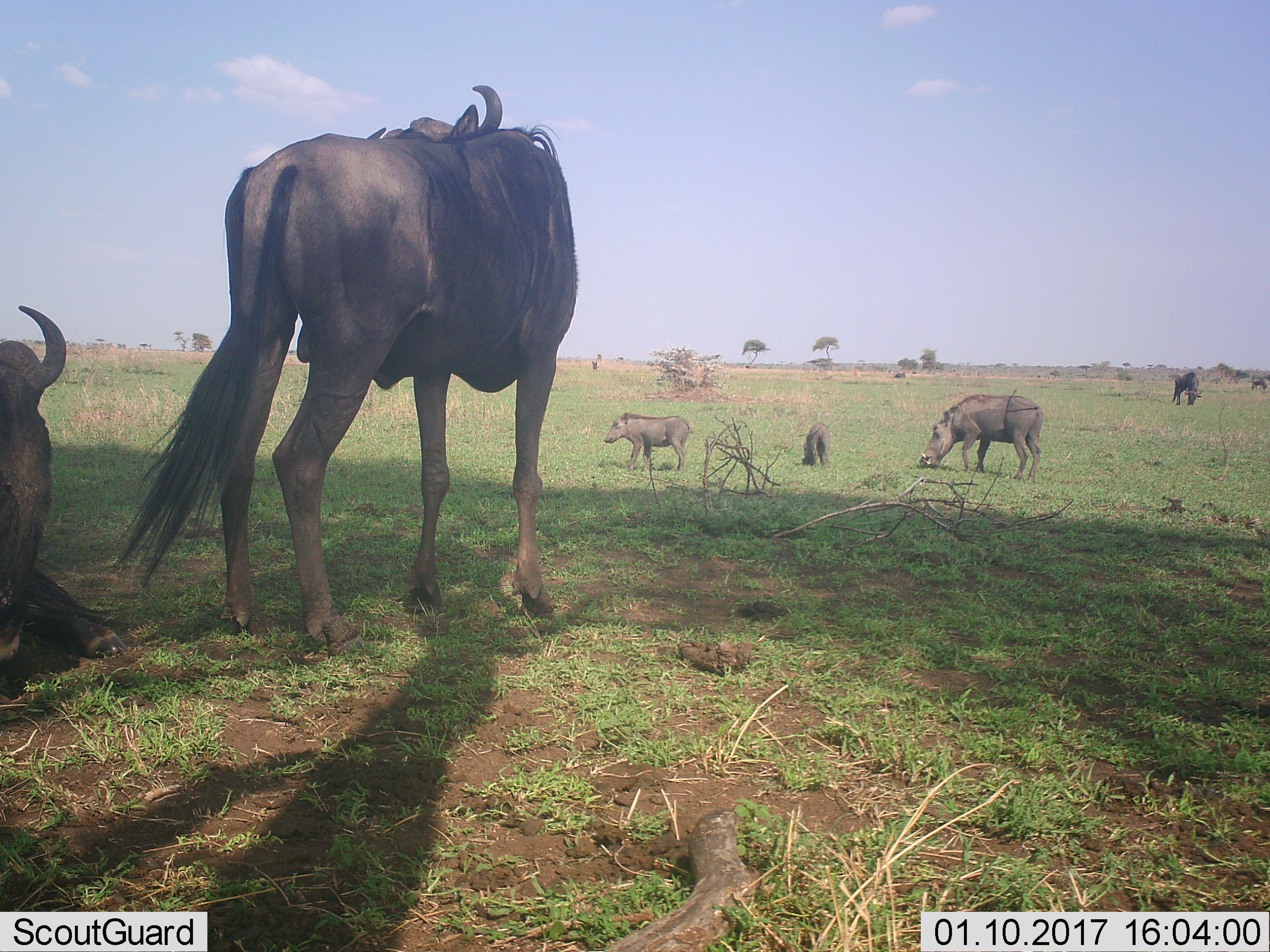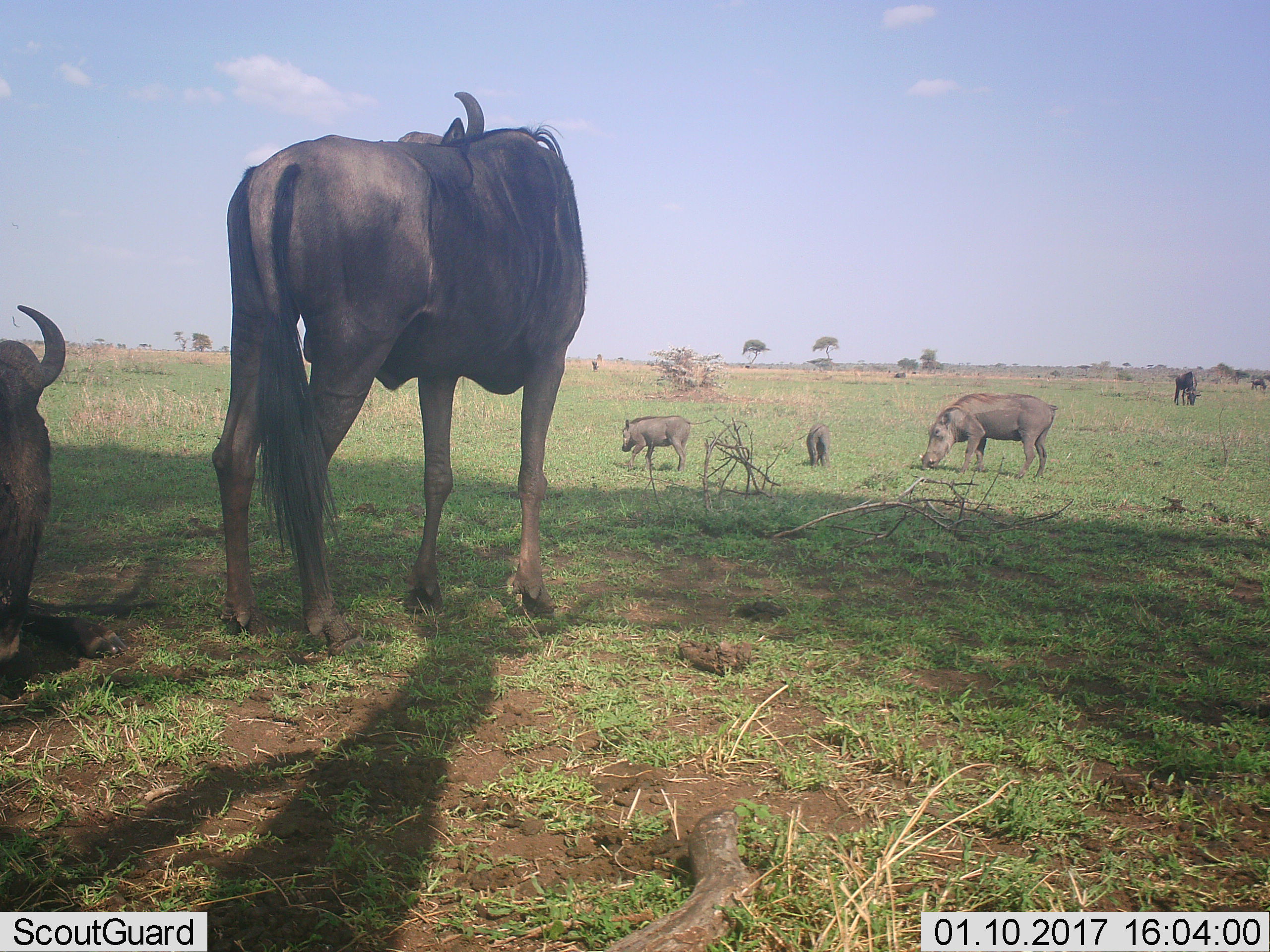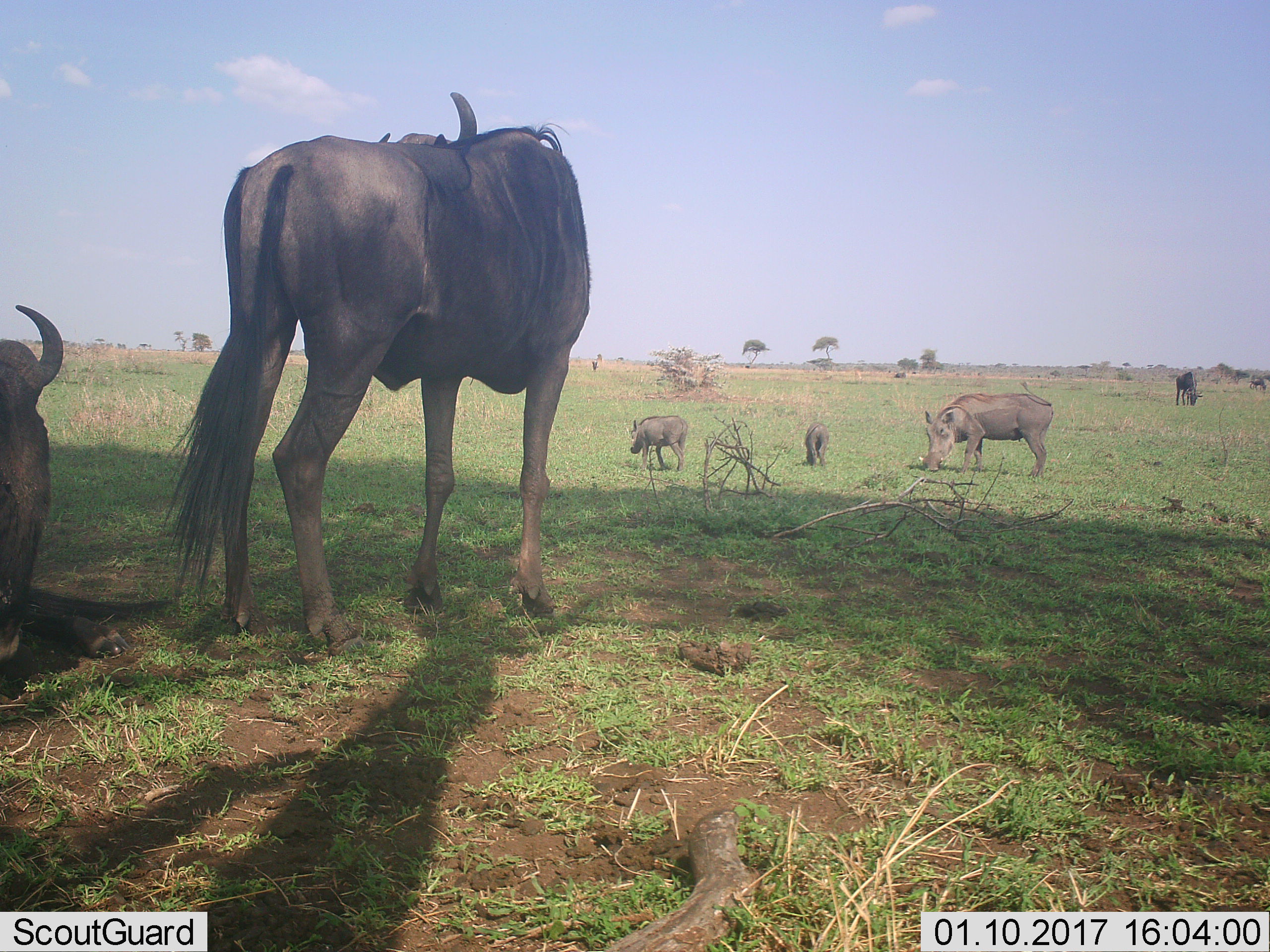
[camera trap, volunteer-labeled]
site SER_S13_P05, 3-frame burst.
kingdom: Animalia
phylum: Chordata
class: Mammalia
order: Artiodactyla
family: Suidae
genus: Phacochoerus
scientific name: Phacochoerus africanus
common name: warthog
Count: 3.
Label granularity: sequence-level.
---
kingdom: Animalia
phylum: Chordata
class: Mammalia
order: Artiodactyla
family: Bovidae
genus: Connochaetes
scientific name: Connochaetes taurinus taurinus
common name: blue wildebeest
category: wildebeestblue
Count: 4.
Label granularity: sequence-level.